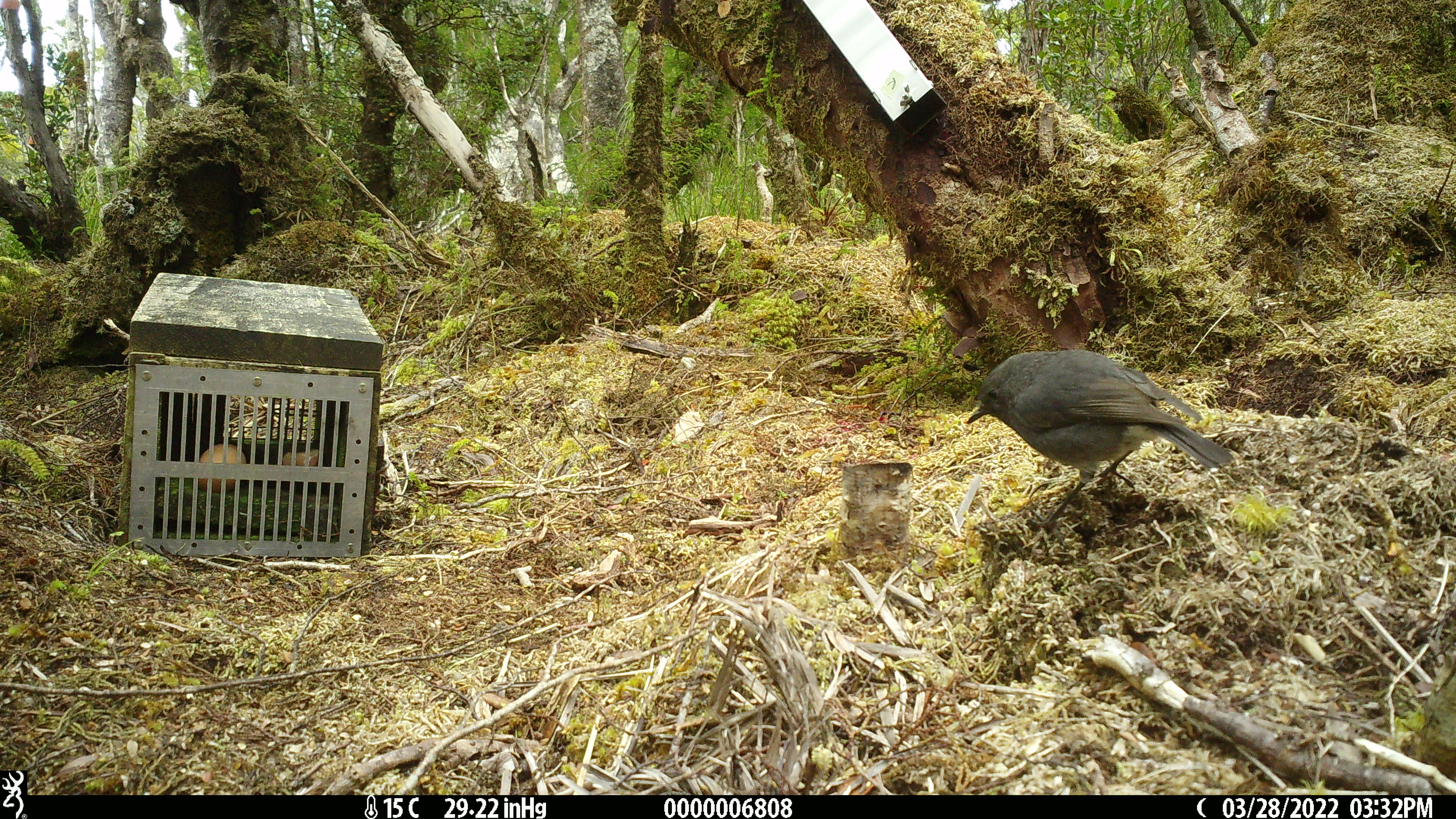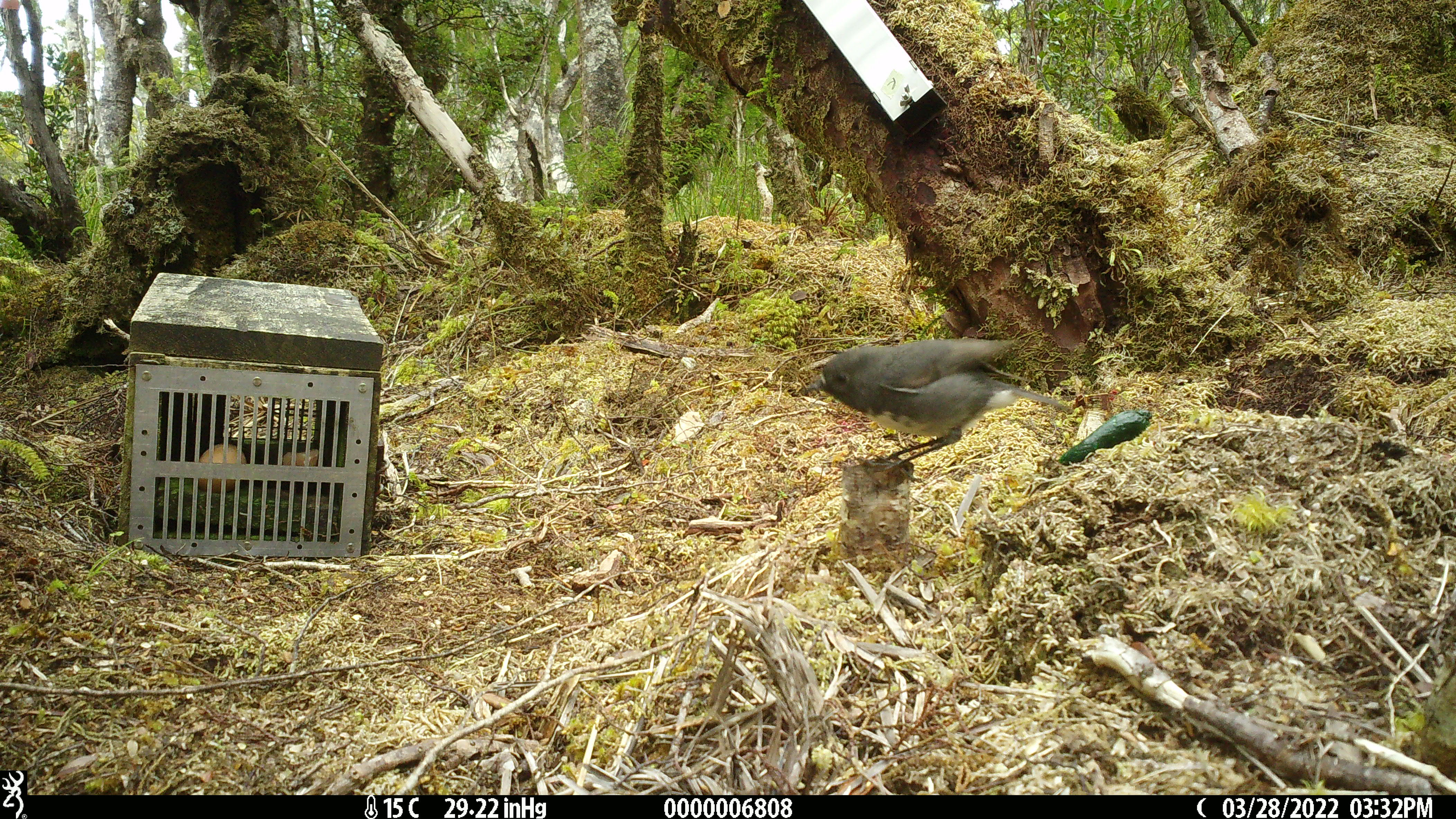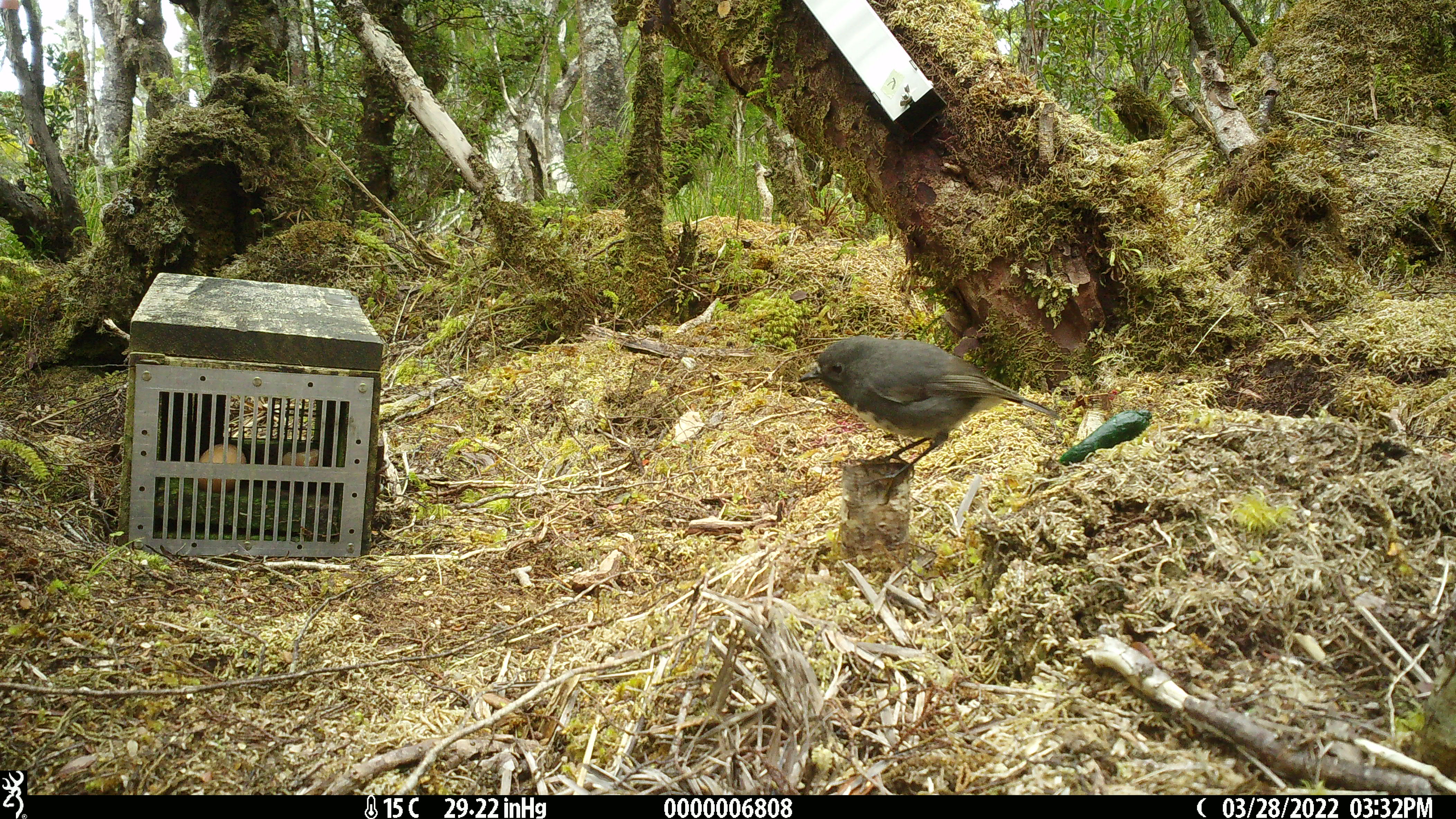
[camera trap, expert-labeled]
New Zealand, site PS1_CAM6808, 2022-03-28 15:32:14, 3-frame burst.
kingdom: Animalia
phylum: Chordata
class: Aves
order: Passeriformes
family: Petroicidae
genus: Petroica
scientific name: Petroica australis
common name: new zealand robin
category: robin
Robin (new zealand robin) (Petroica australis).